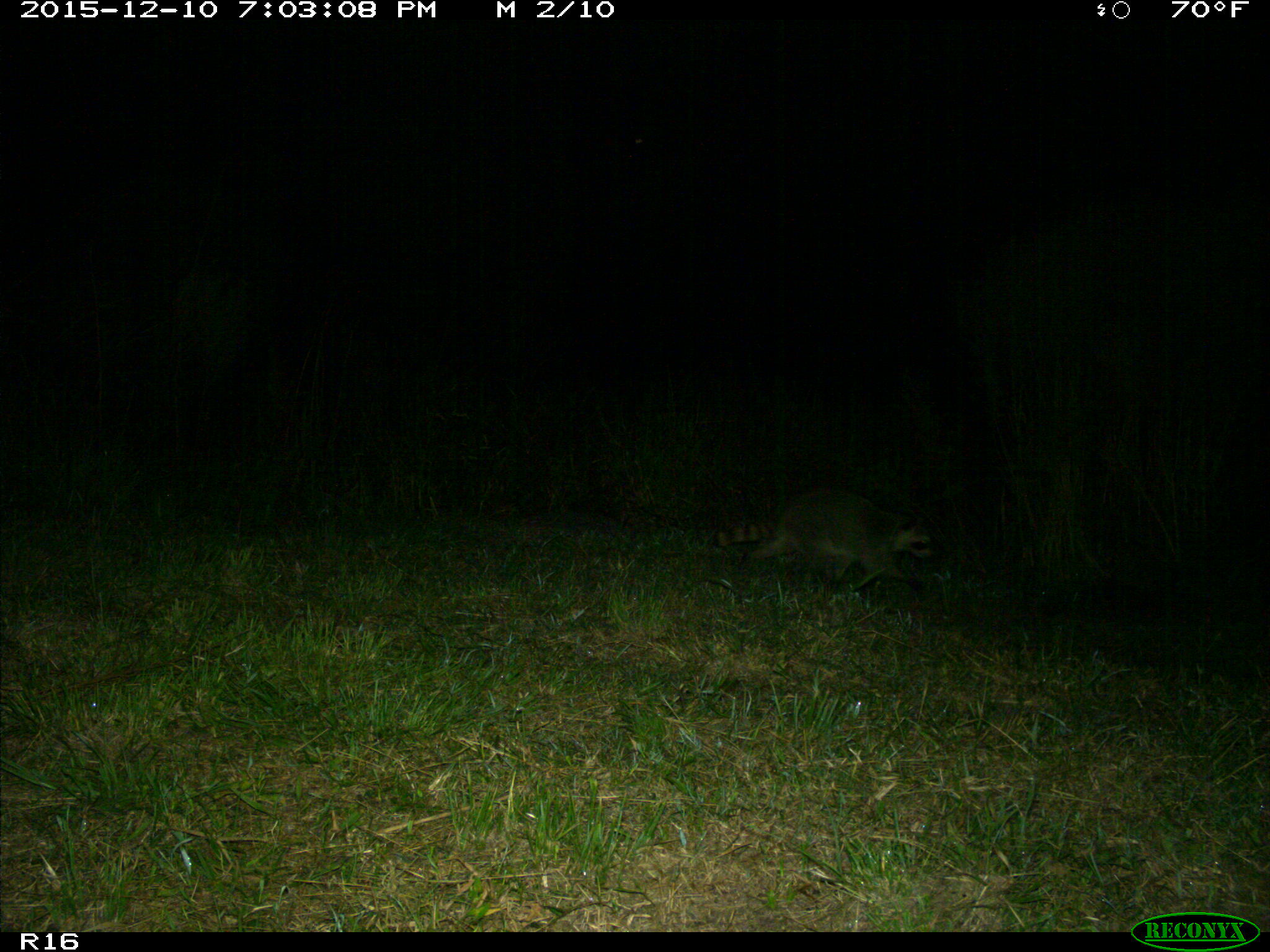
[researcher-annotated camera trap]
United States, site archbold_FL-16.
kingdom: Animalia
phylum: Chordata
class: Mammalia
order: Carnivora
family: Procyonidae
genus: Procyon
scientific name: Procyon lotor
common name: common raccoon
Procyon lotor (common raccoon).